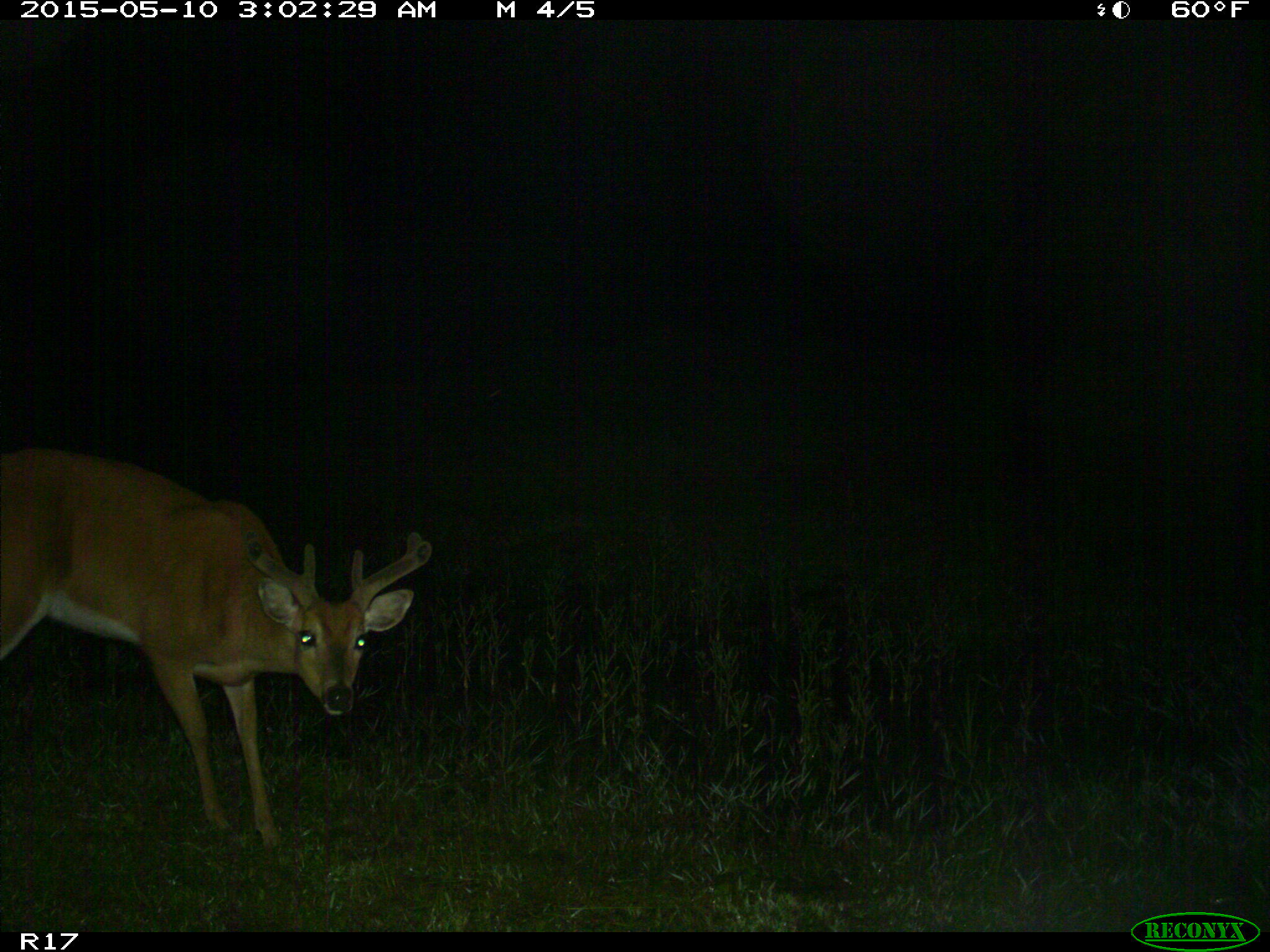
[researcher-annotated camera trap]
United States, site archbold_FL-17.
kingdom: Animalia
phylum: Chordata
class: Mammalia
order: Artiodactyla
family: Cervidae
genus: Odocoileus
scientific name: Odocoileus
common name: deer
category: unidentified deer